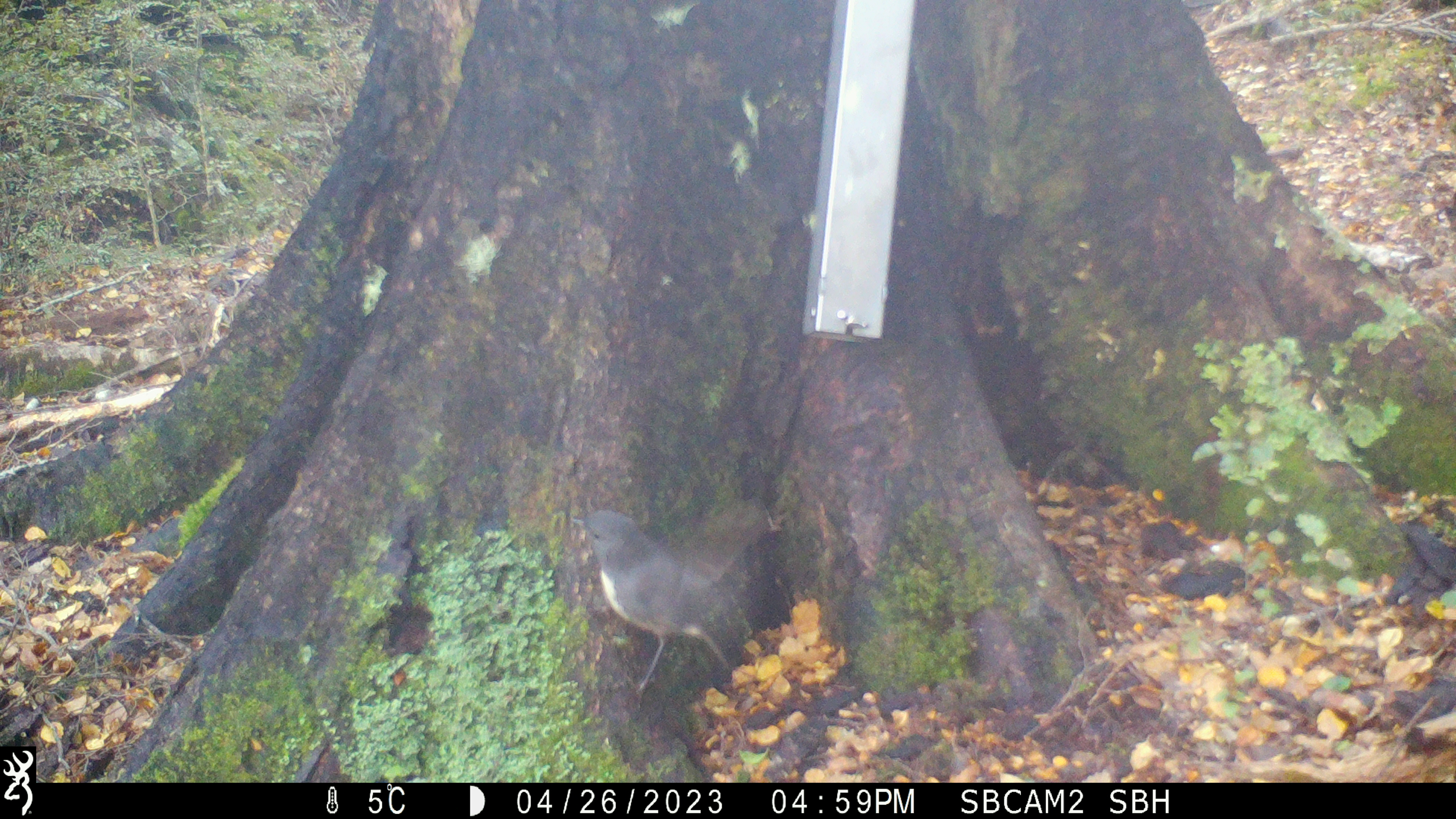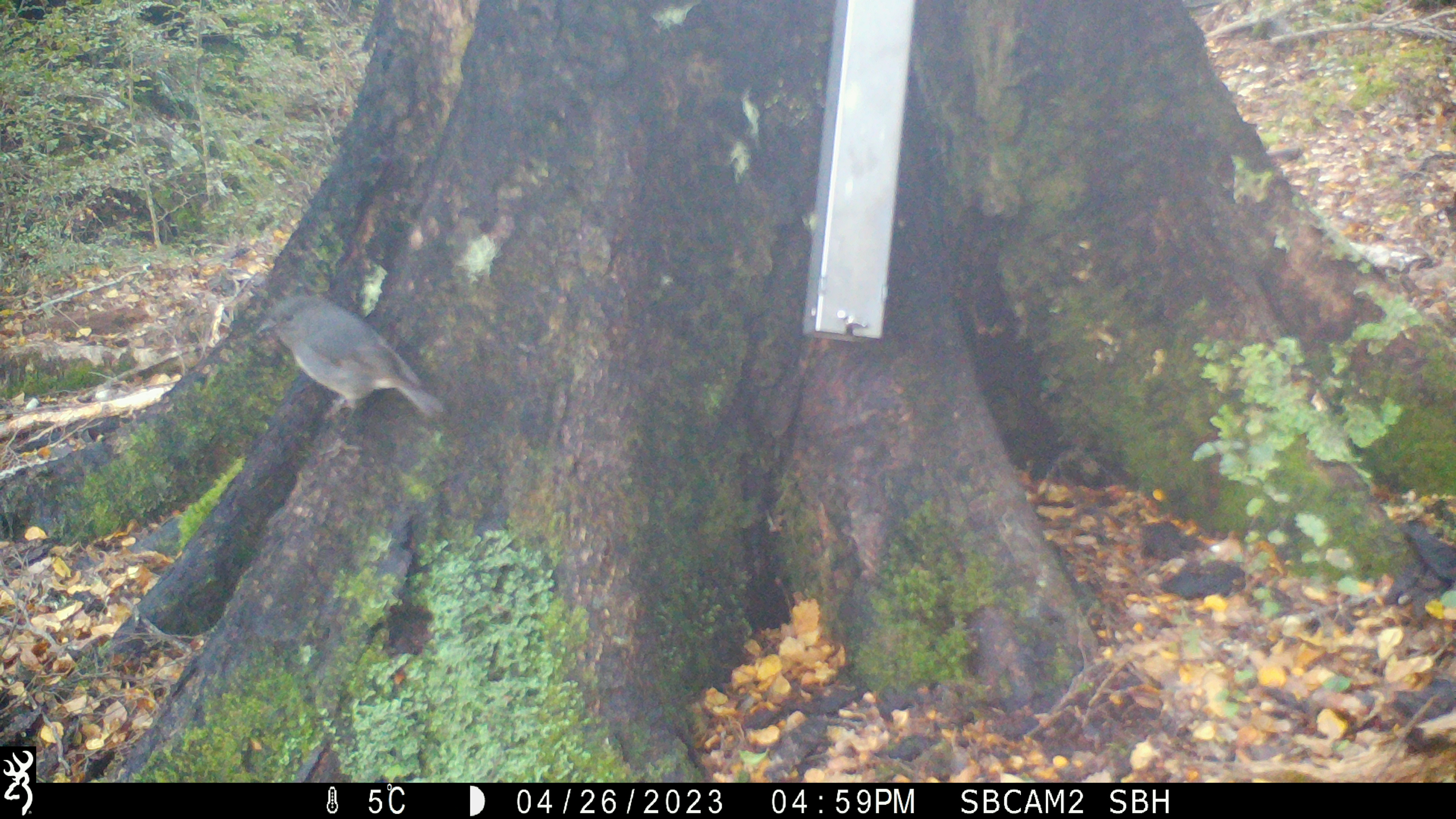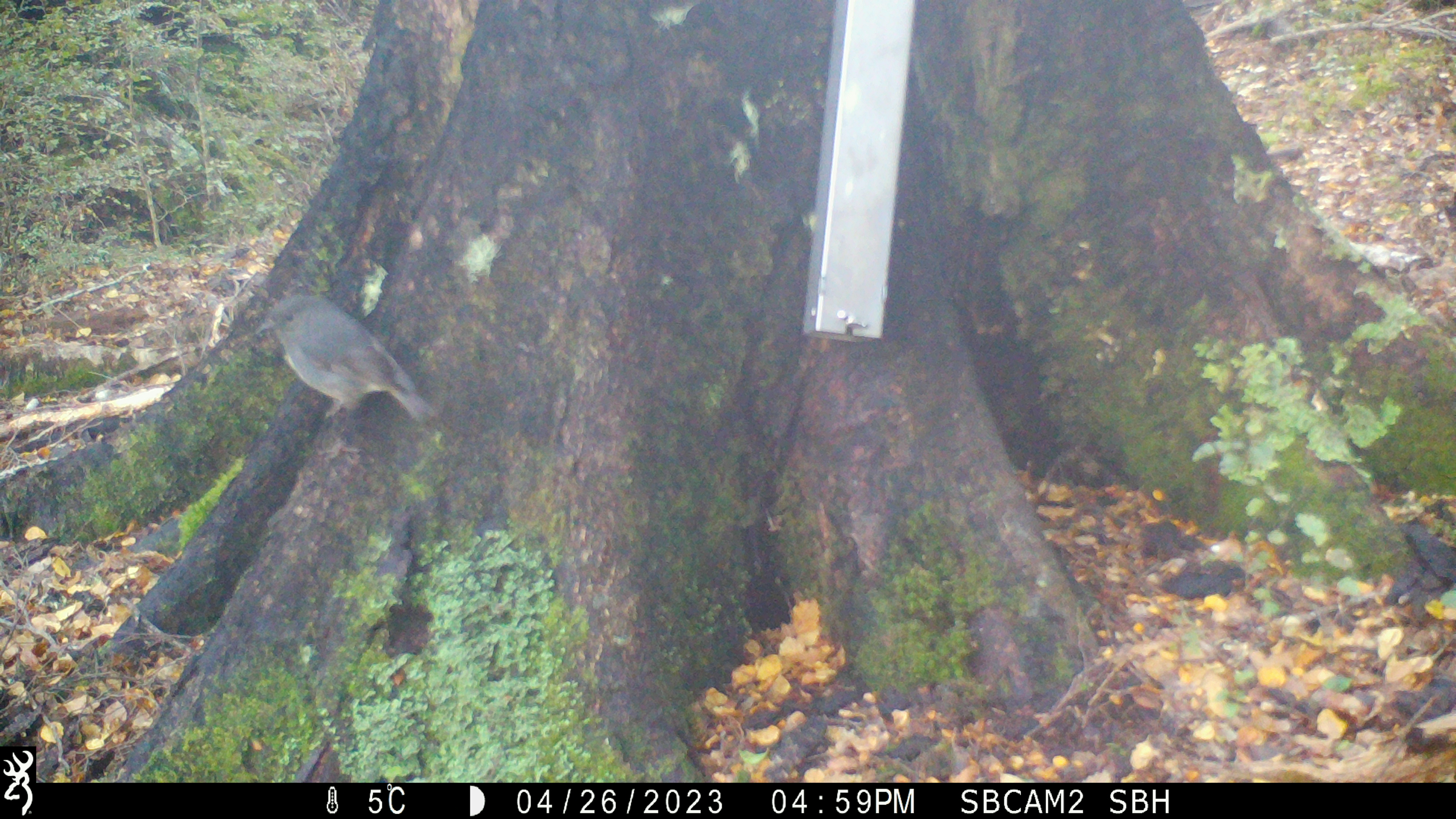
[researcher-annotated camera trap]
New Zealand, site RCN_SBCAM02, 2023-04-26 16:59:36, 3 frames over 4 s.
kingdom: Animalia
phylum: Chordata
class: Aves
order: Passeriformes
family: Petroicidae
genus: Petroica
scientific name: Petroica australis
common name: new zealand robin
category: robin